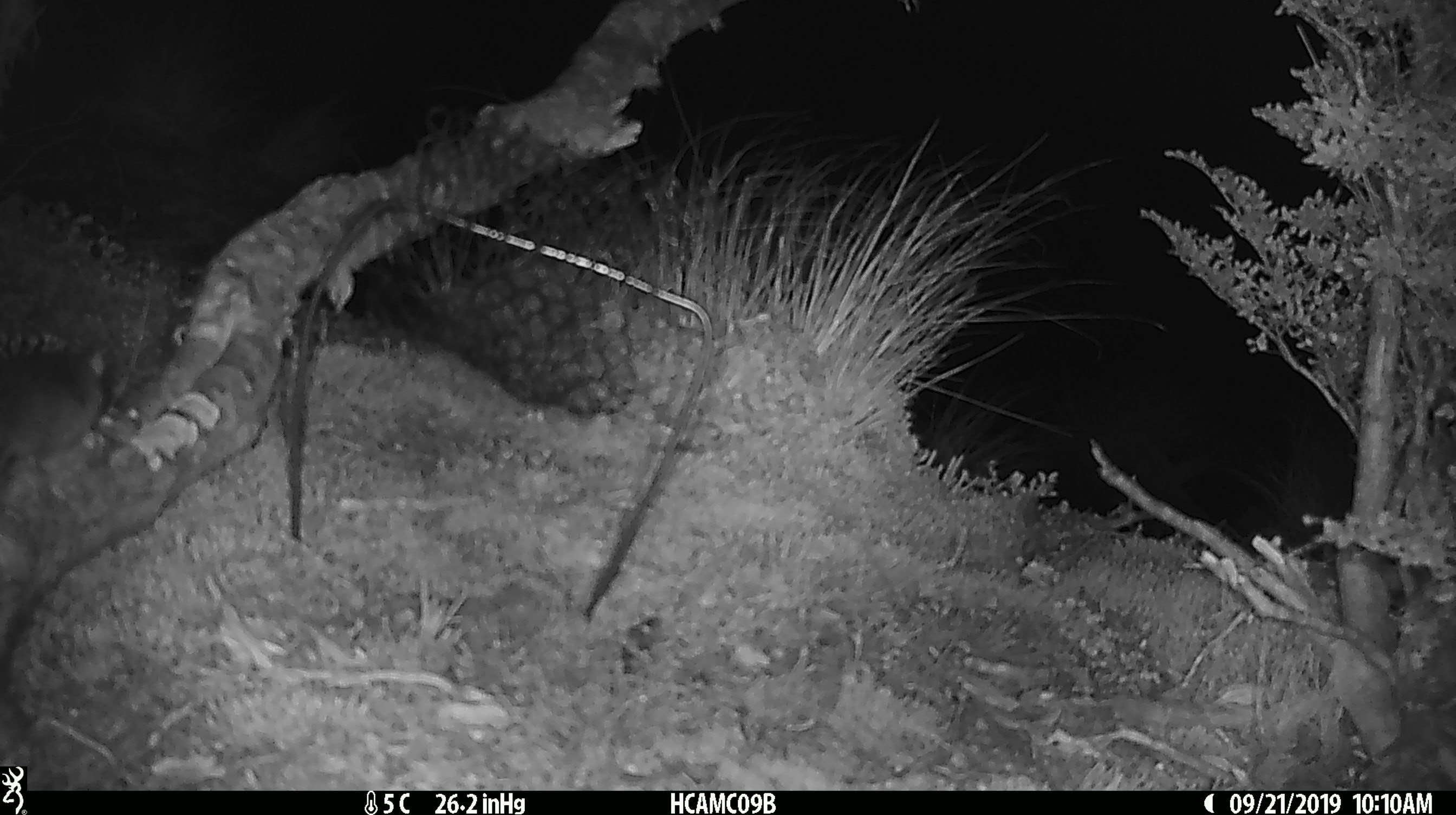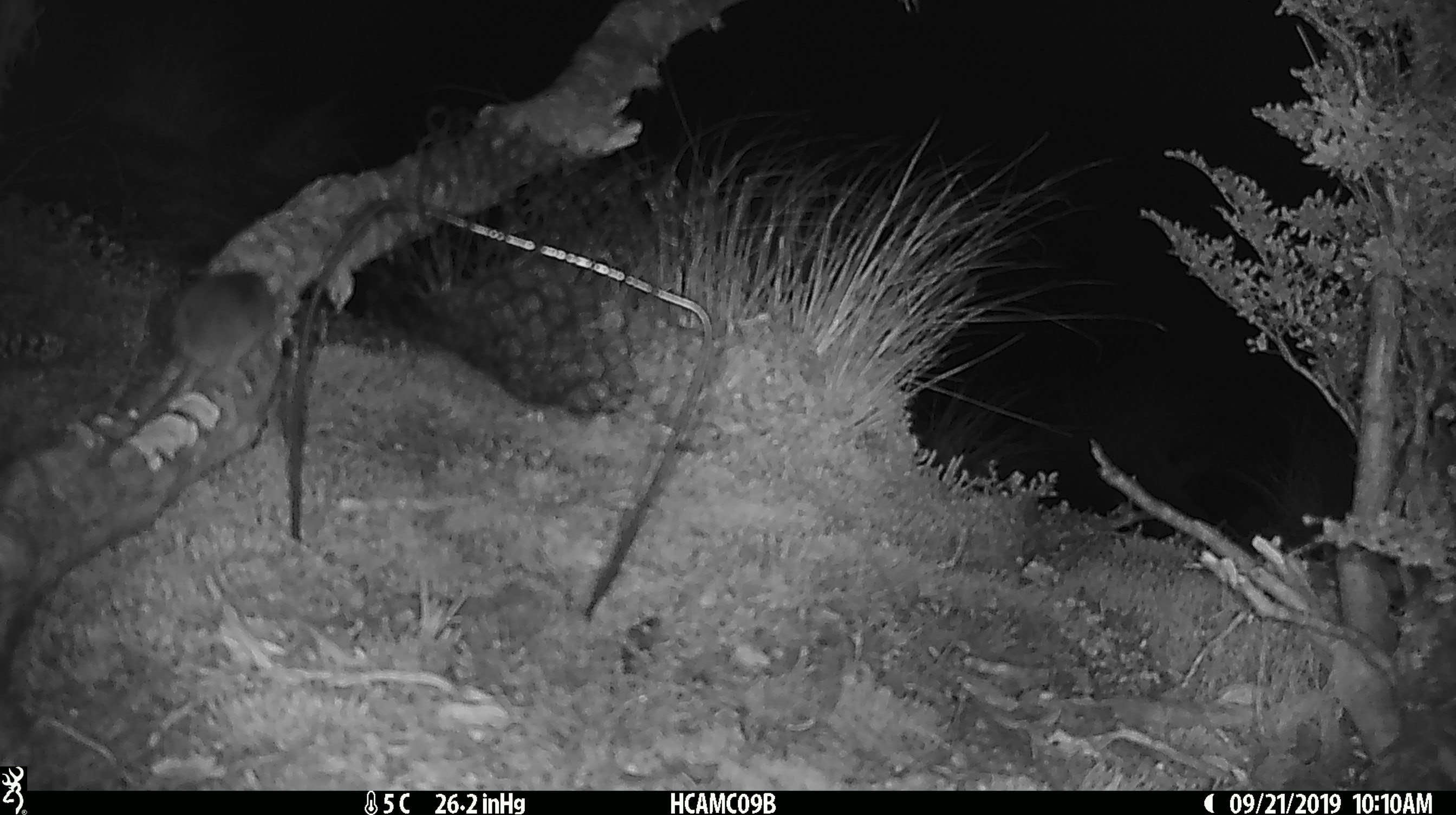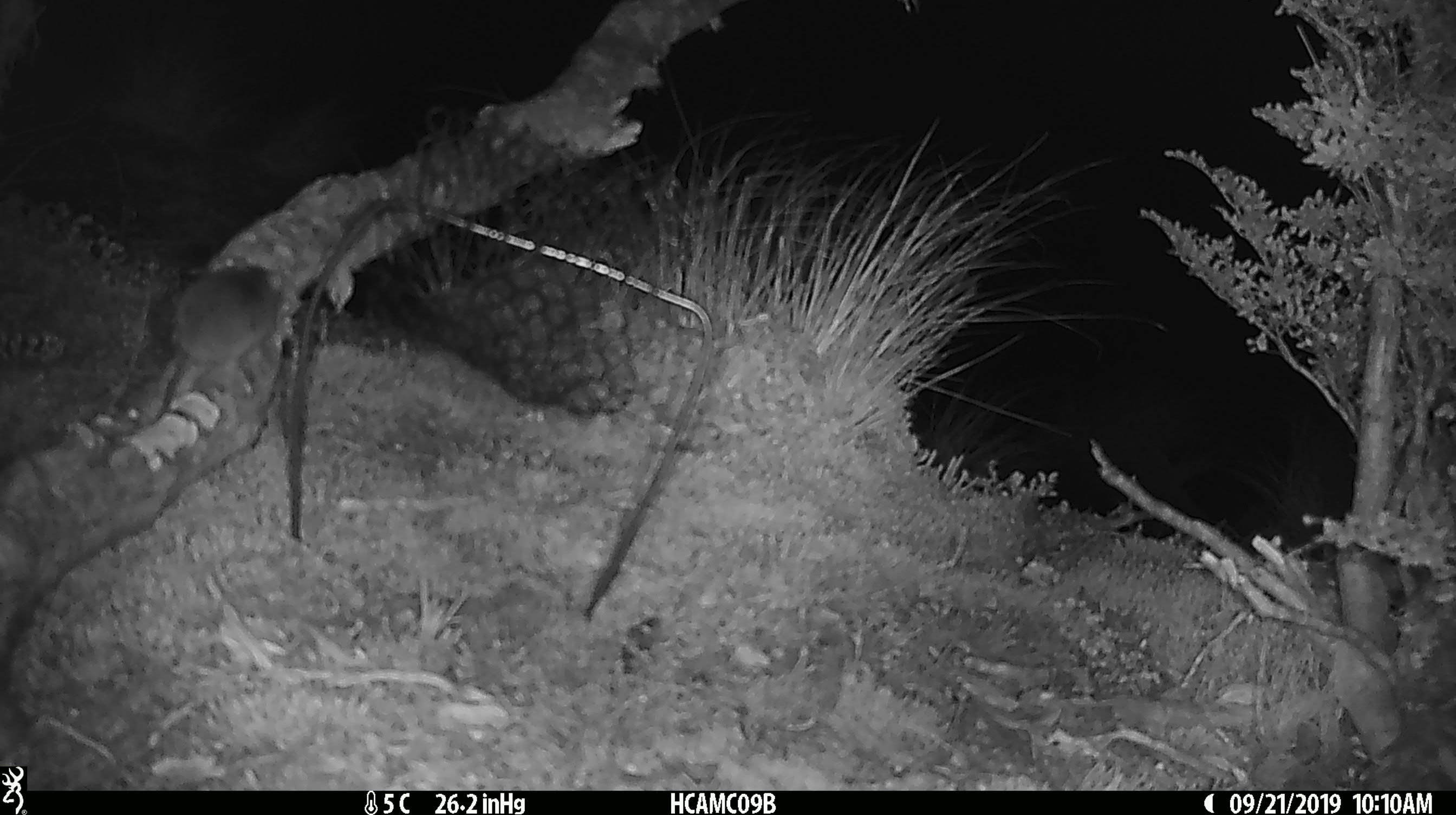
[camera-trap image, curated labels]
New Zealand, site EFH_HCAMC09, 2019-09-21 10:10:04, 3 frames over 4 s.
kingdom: Animalia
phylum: Chordata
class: Mammalia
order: Rodentia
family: Muridae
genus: Mus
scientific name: Mus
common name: mouse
Mouse (Mus).